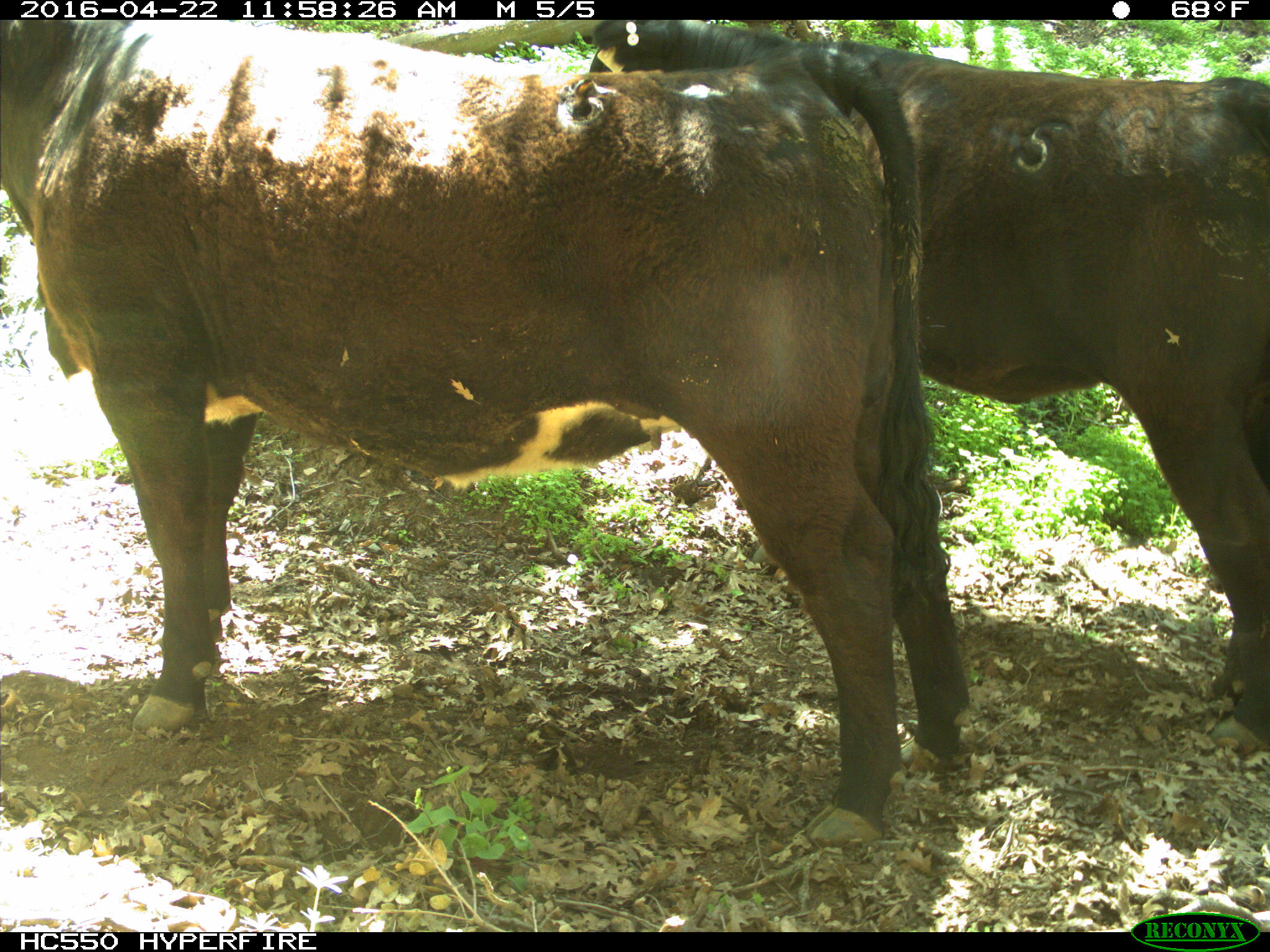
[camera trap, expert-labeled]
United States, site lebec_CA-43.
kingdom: Animalia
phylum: Chordata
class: Mammalia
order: Artiodactyla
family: Bovidae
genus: Bos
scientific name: Bos taurus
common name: domestic cow